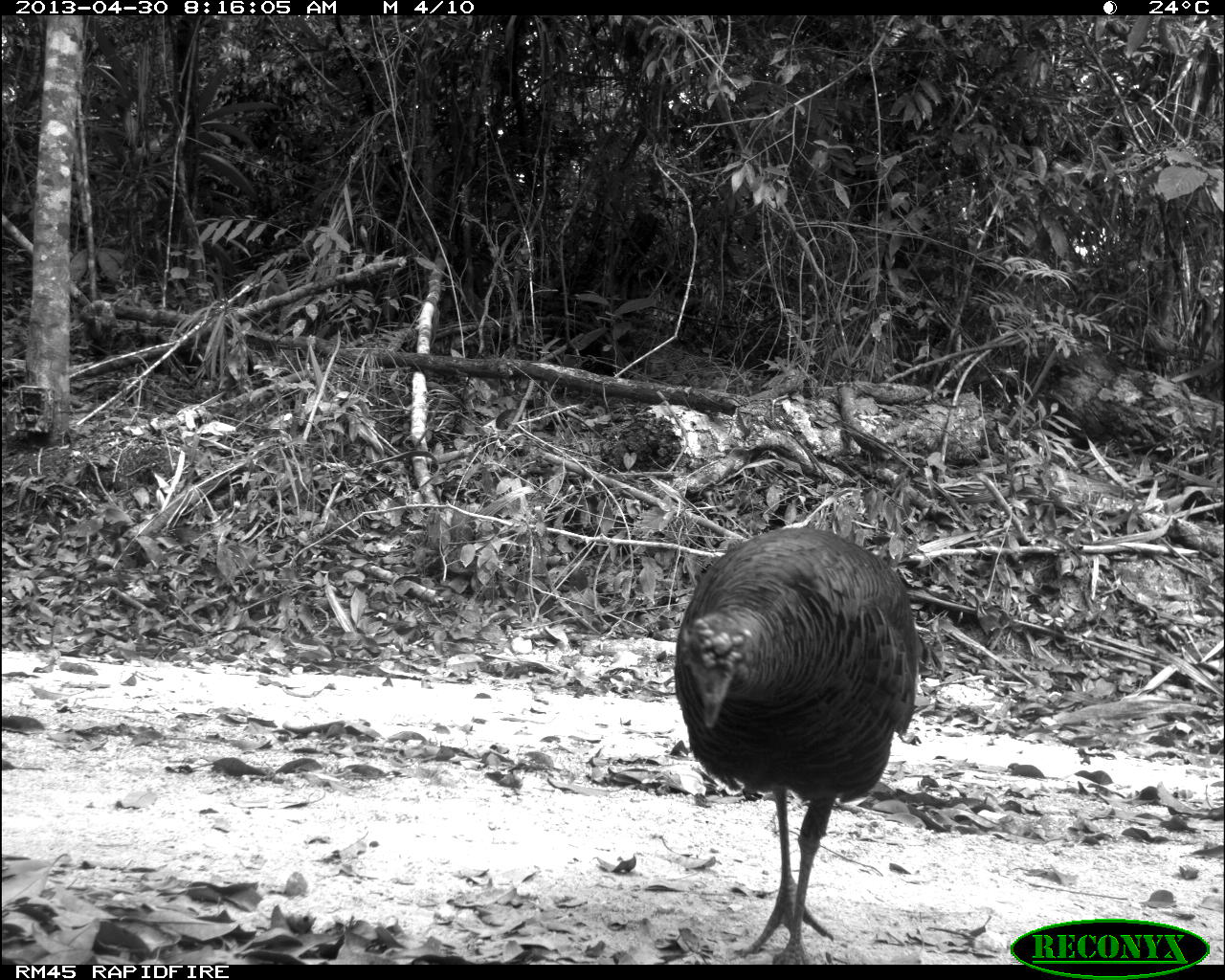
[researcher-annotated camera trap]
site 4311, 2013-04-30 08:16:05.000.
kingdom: Animalia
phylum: Chordata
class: Aves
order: Galliformes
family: Phasianidae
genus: Meleagris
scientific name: Meleagris ocellata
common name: ocellated turkey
Meleagris ocellata (ocellated turkey), count 1, sex female.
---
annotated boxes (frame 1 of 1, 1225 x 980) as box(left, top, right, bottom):
meleagris ocellata: box(674, 526, 920, 964)